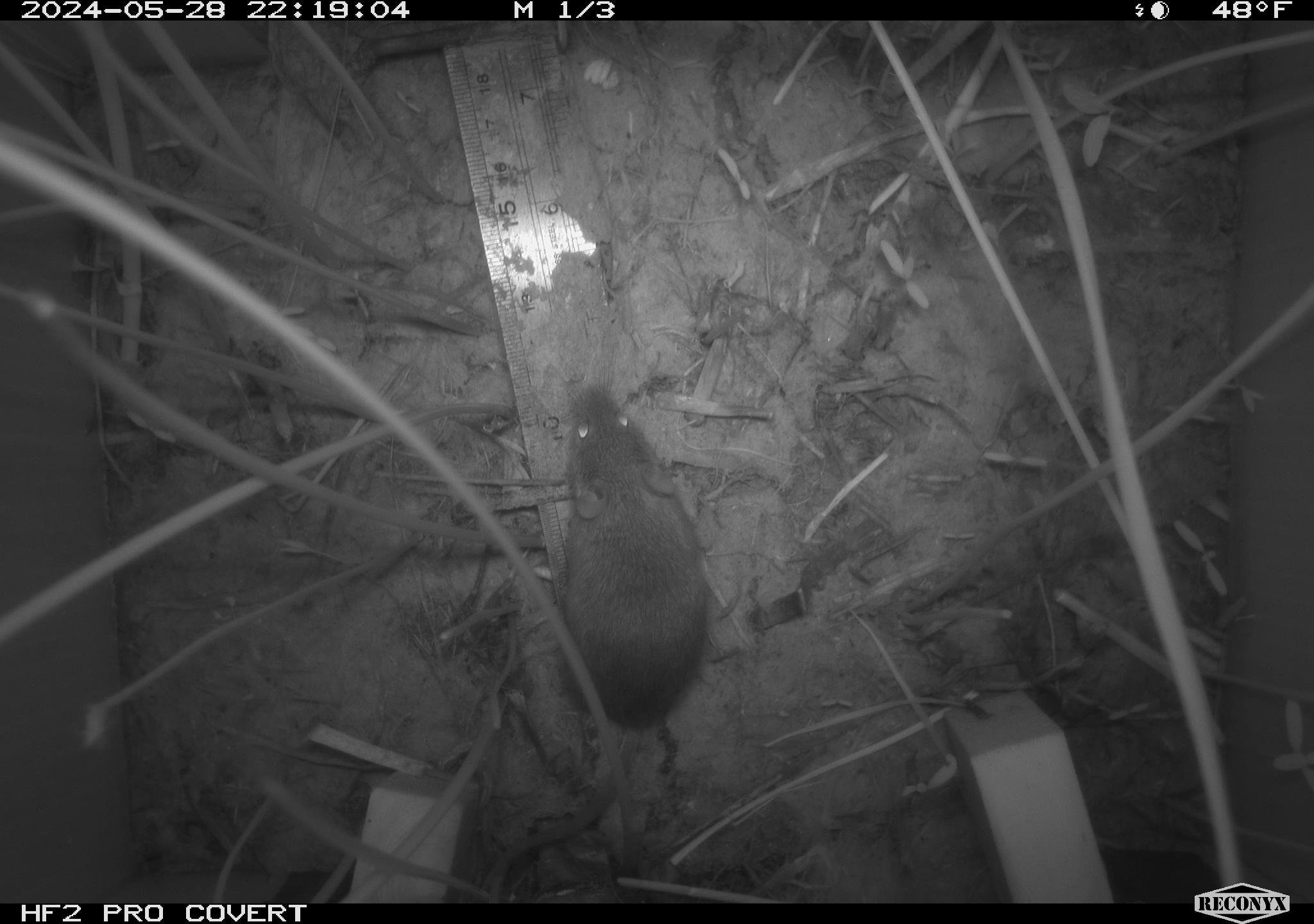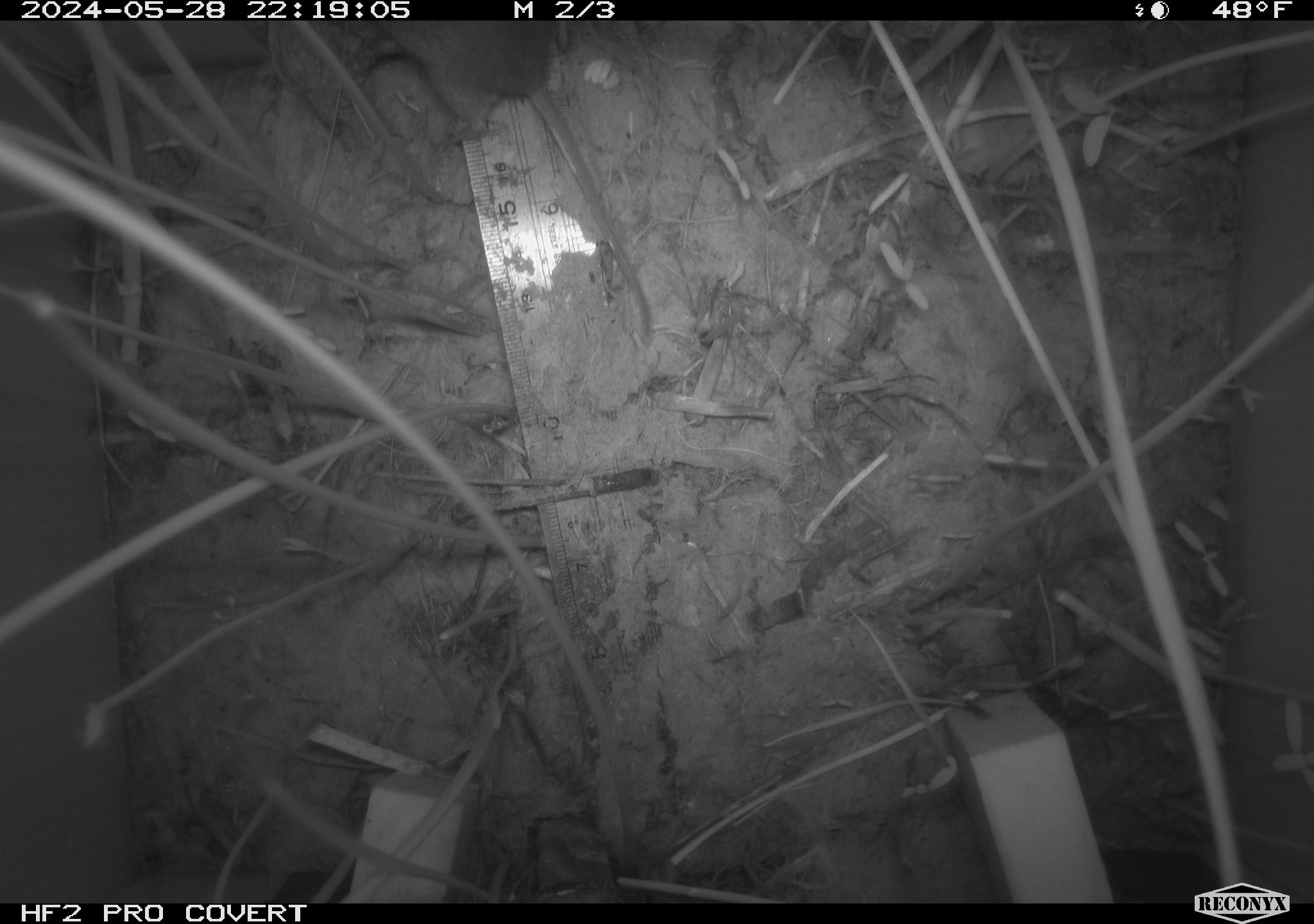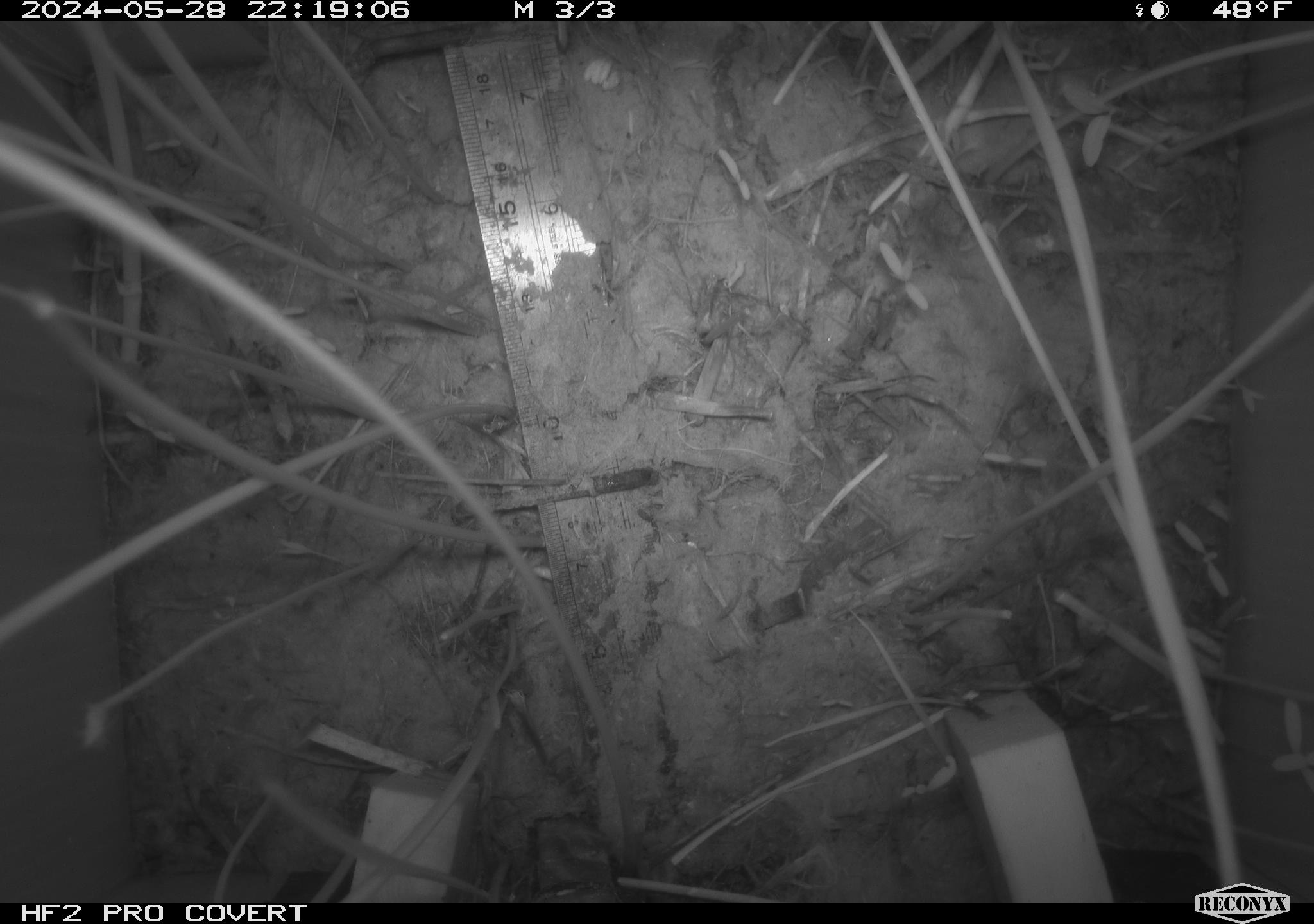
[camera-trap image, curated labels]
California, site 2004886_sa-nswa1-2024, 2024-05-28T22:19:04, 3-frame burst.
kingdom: Animalia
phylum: Chordata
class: Mammalia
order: Rodentia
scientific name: Rodentia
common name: rodent